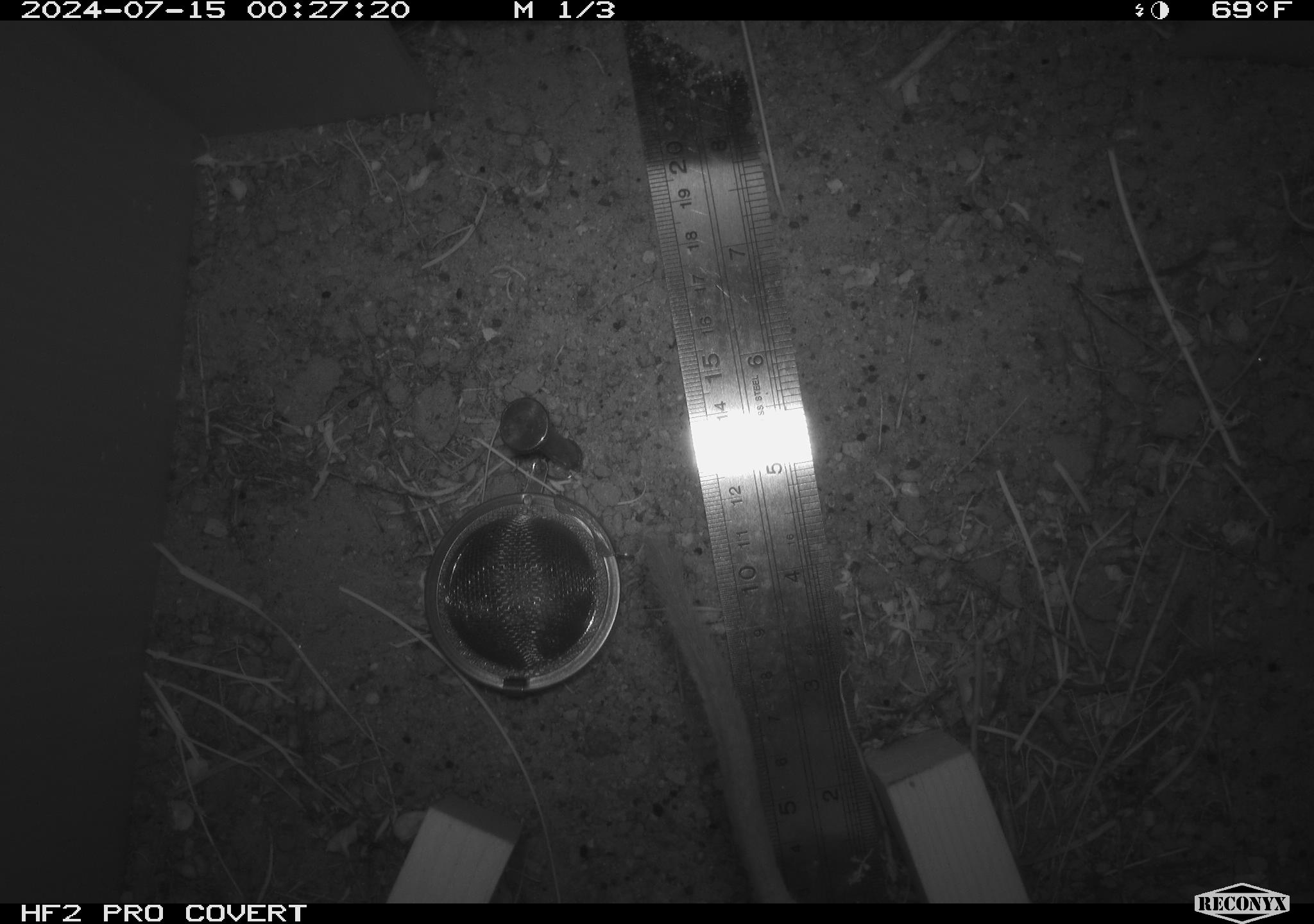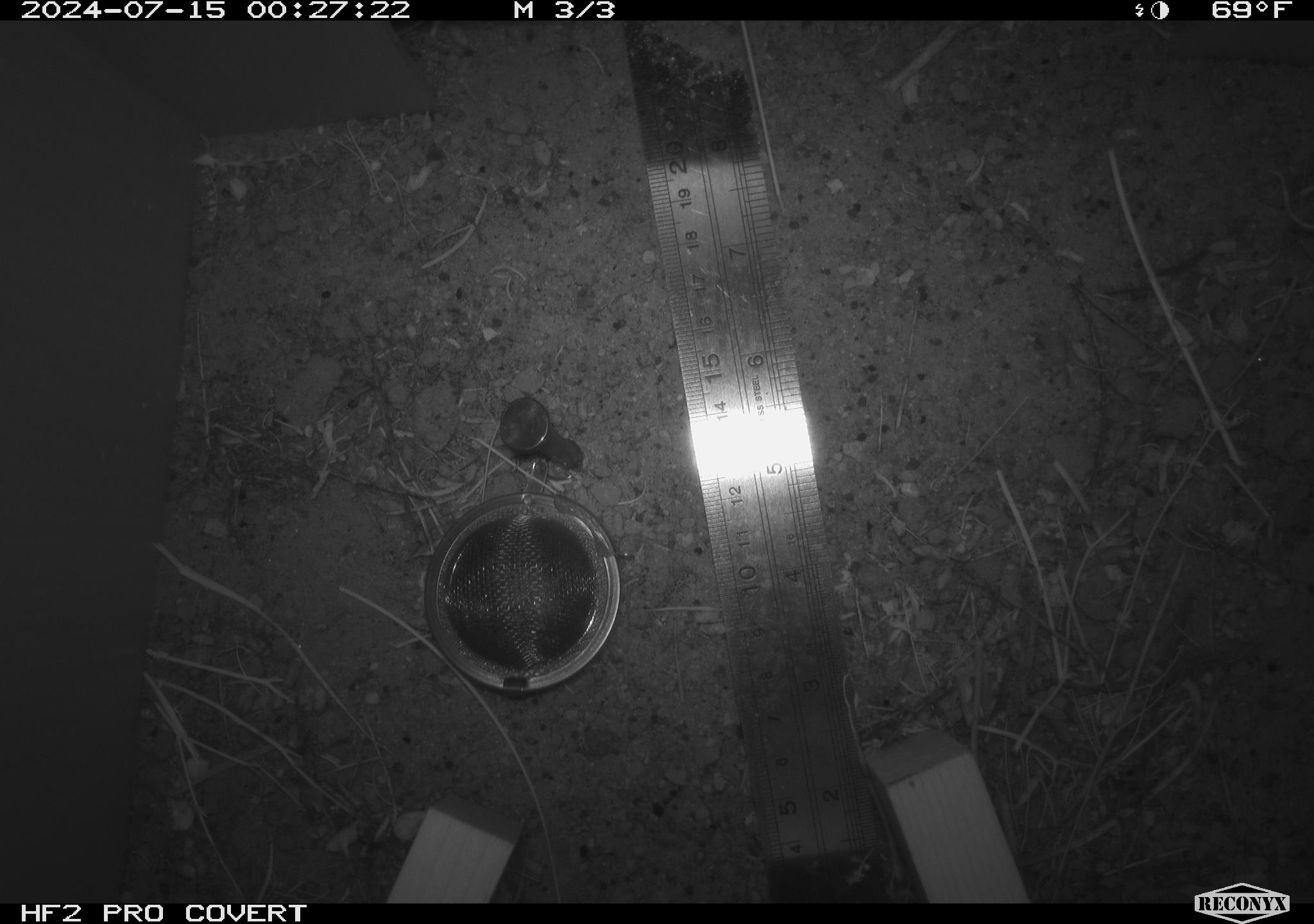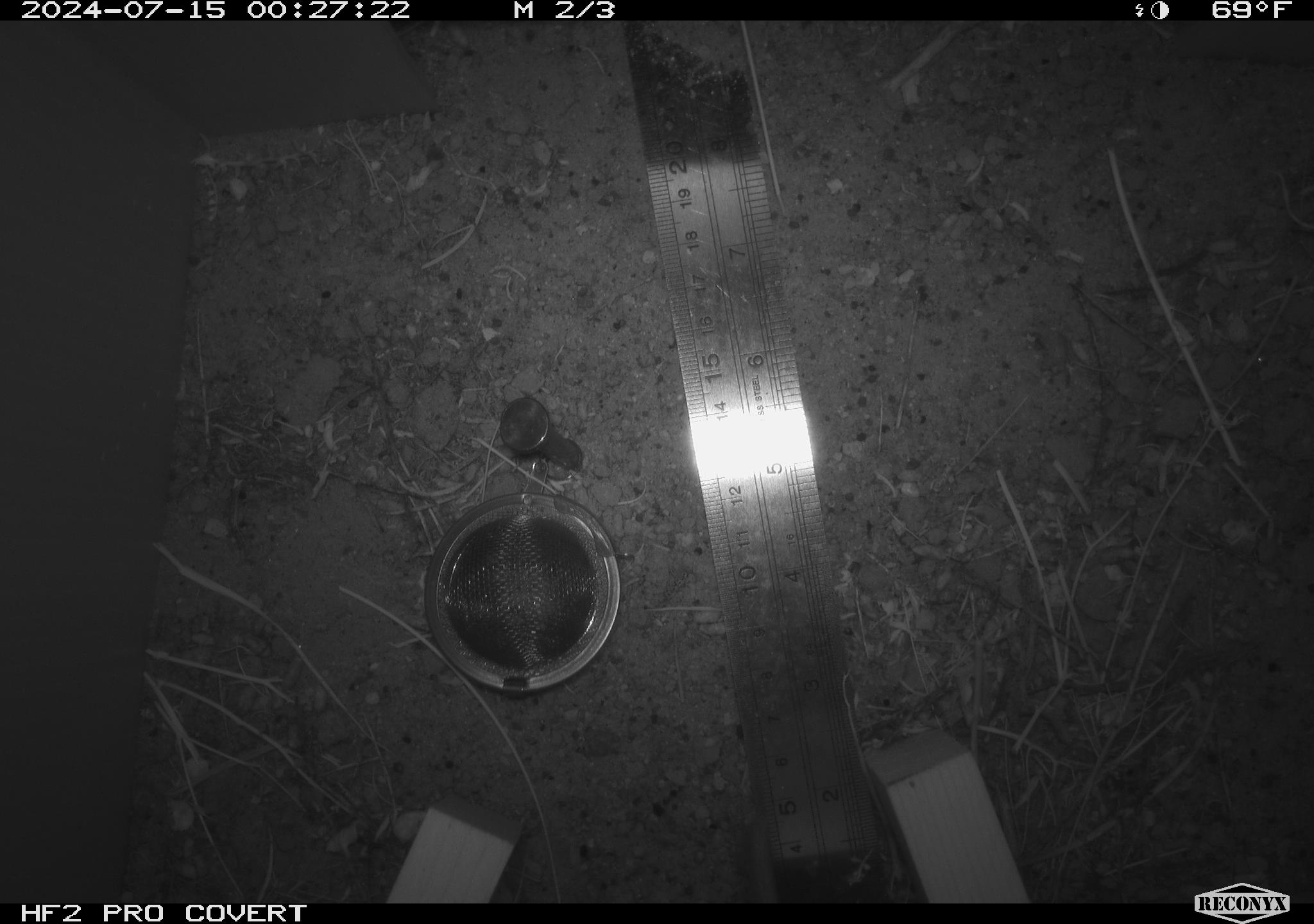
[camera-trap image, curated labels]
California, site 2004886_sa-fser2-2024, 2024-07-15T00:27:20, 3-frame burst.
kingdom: Animalia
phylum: Chordata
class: Mammalia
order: Rodentia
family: Cricetidae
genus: Neotoma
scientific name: Neotoma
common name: pack rat or woodrat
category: neotoma species